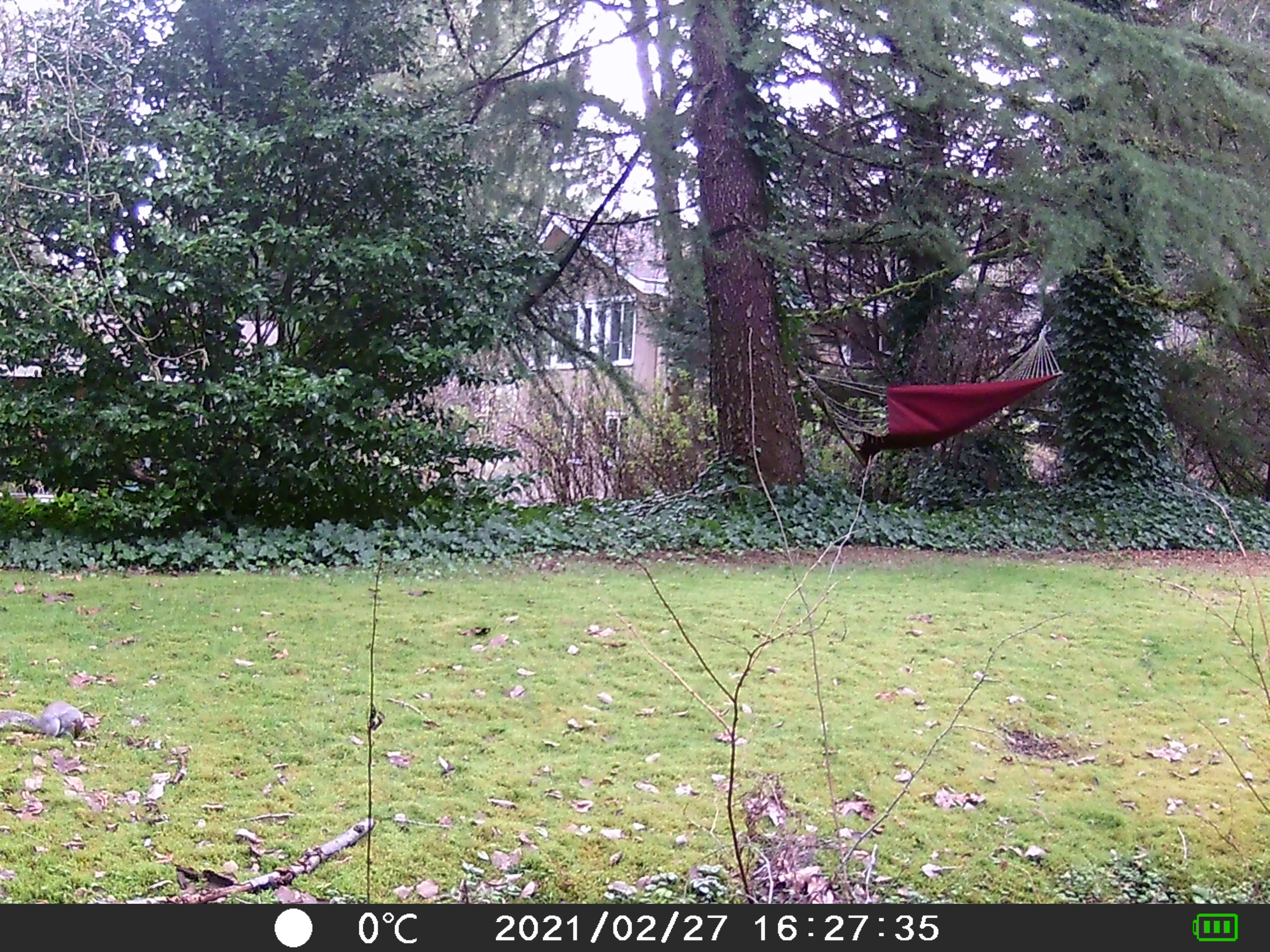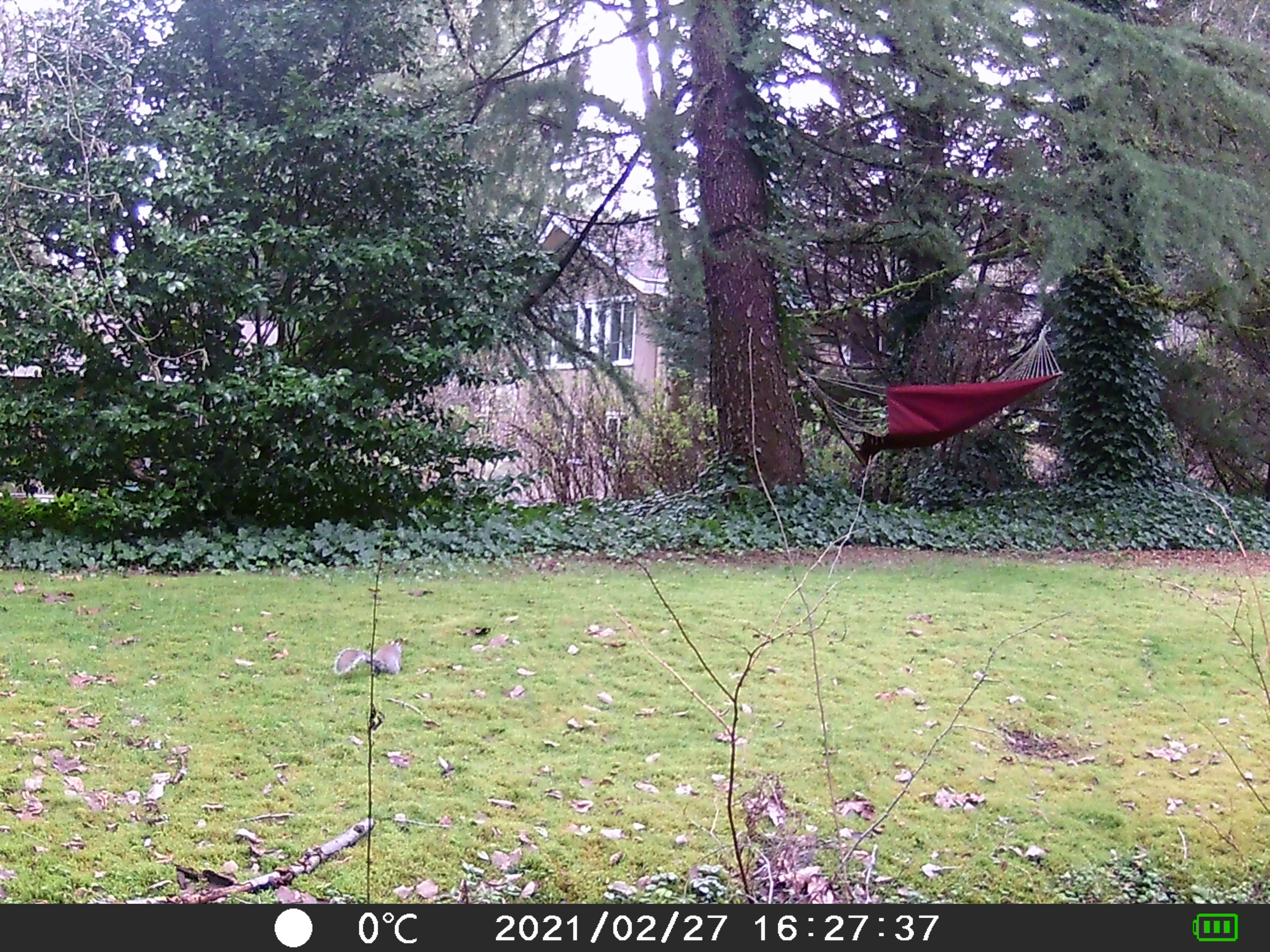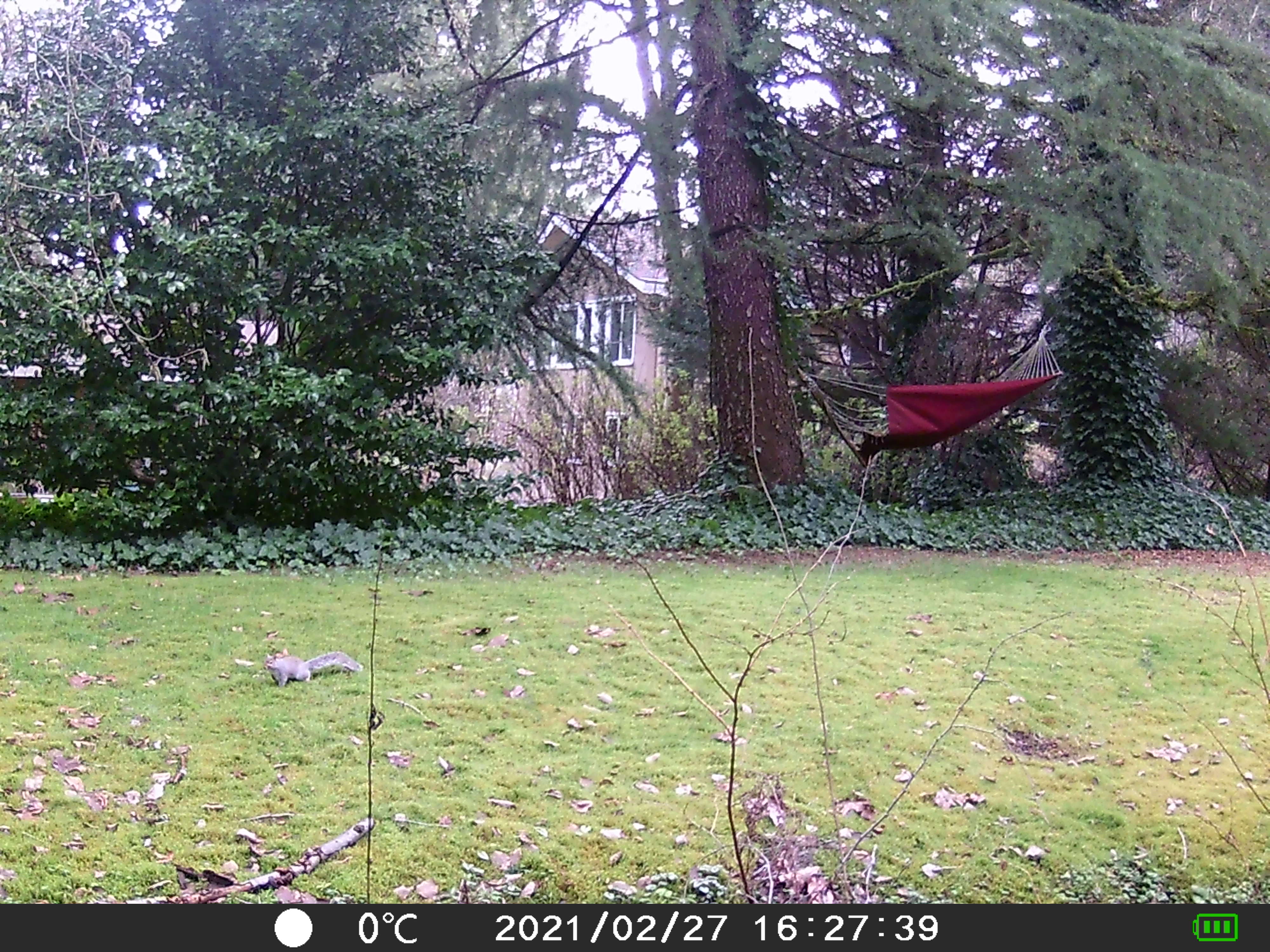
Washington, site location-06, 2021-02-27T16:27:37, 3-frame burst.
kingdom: Animalia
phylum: Chordata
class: Mammalia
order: Rodentia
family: Sciuridae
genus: Sciurus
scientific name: Sciurus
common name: squirrel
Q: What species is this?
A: Squirrel (Sciurus).